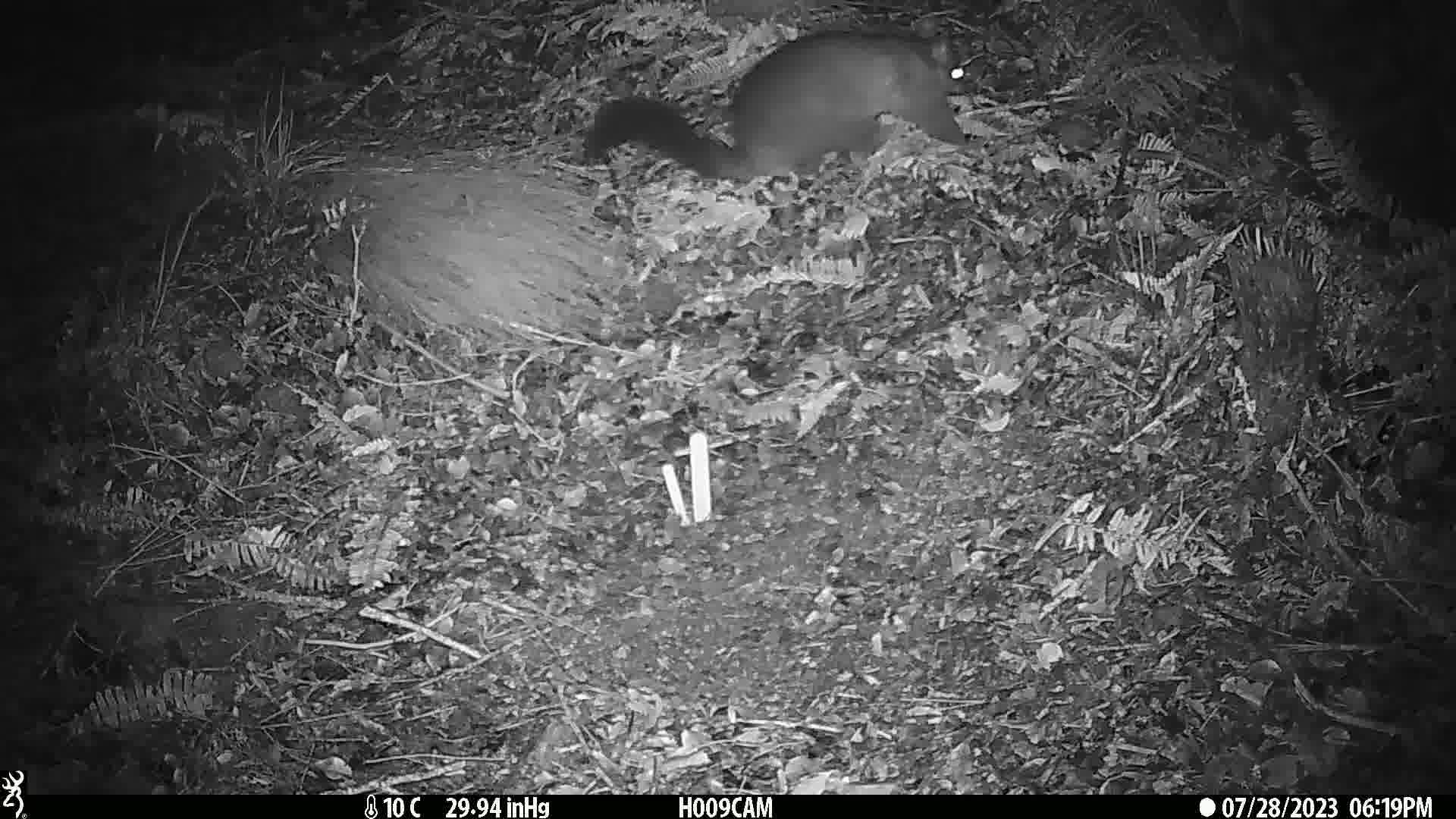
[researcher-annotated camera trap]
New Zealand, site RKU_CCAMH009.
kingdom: Animalia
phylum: Chordata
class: Mammalia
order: Diprotodontia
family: Phalangeridae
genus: Trichosurus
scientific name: Trichosurus vulpecula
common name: common brushtail possum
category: possum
Possum (common brushtail possum) (Trichosurus vulpecula).